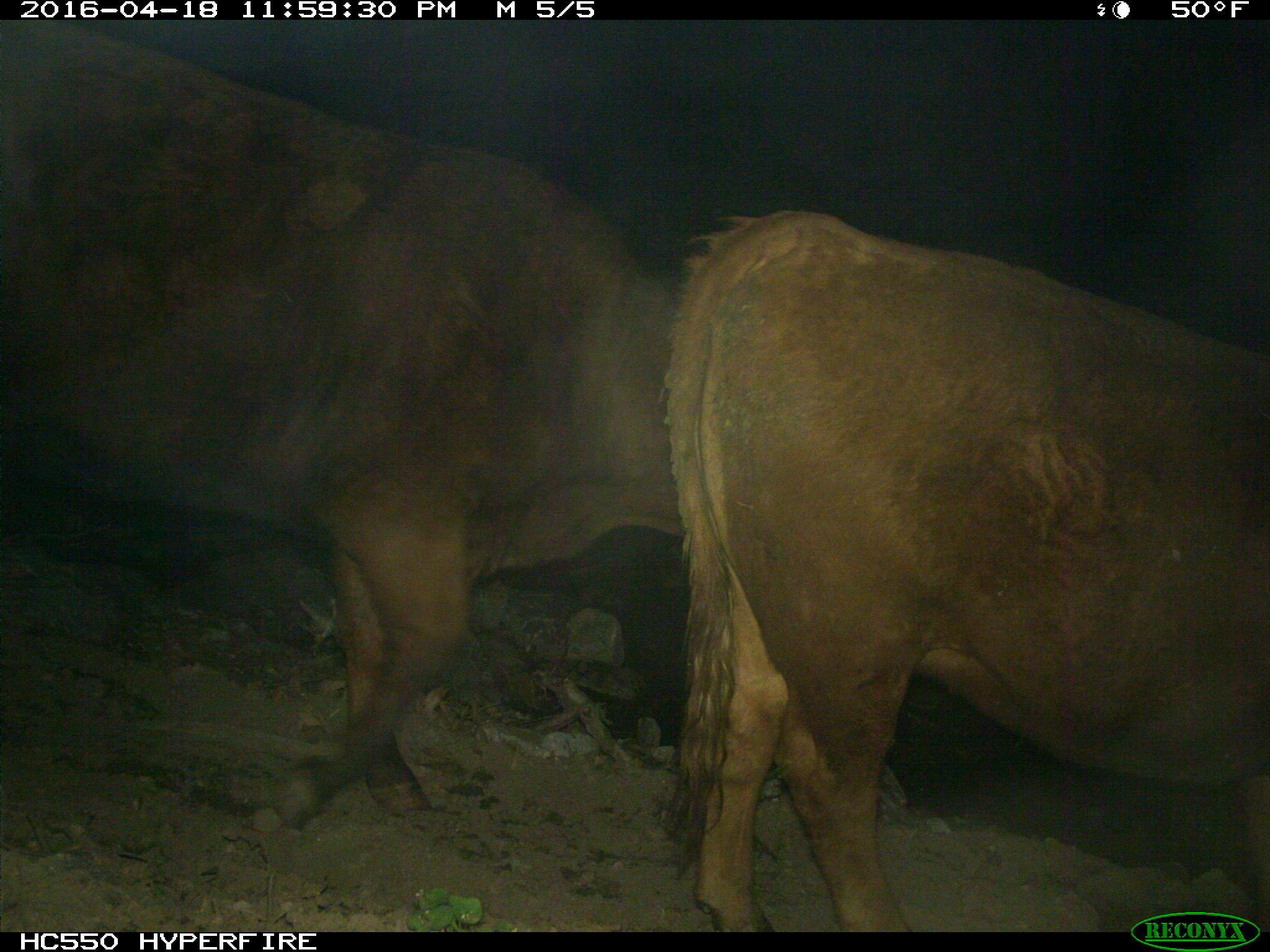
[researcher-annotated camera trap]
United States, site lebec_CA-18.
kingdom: Animalia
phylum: Chordata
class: Mammalia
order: Artiodactyla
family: Bovidae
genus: Bos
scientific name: Bos taurus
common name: domestic cow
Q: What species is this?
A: Bos taurus (domestic cow).